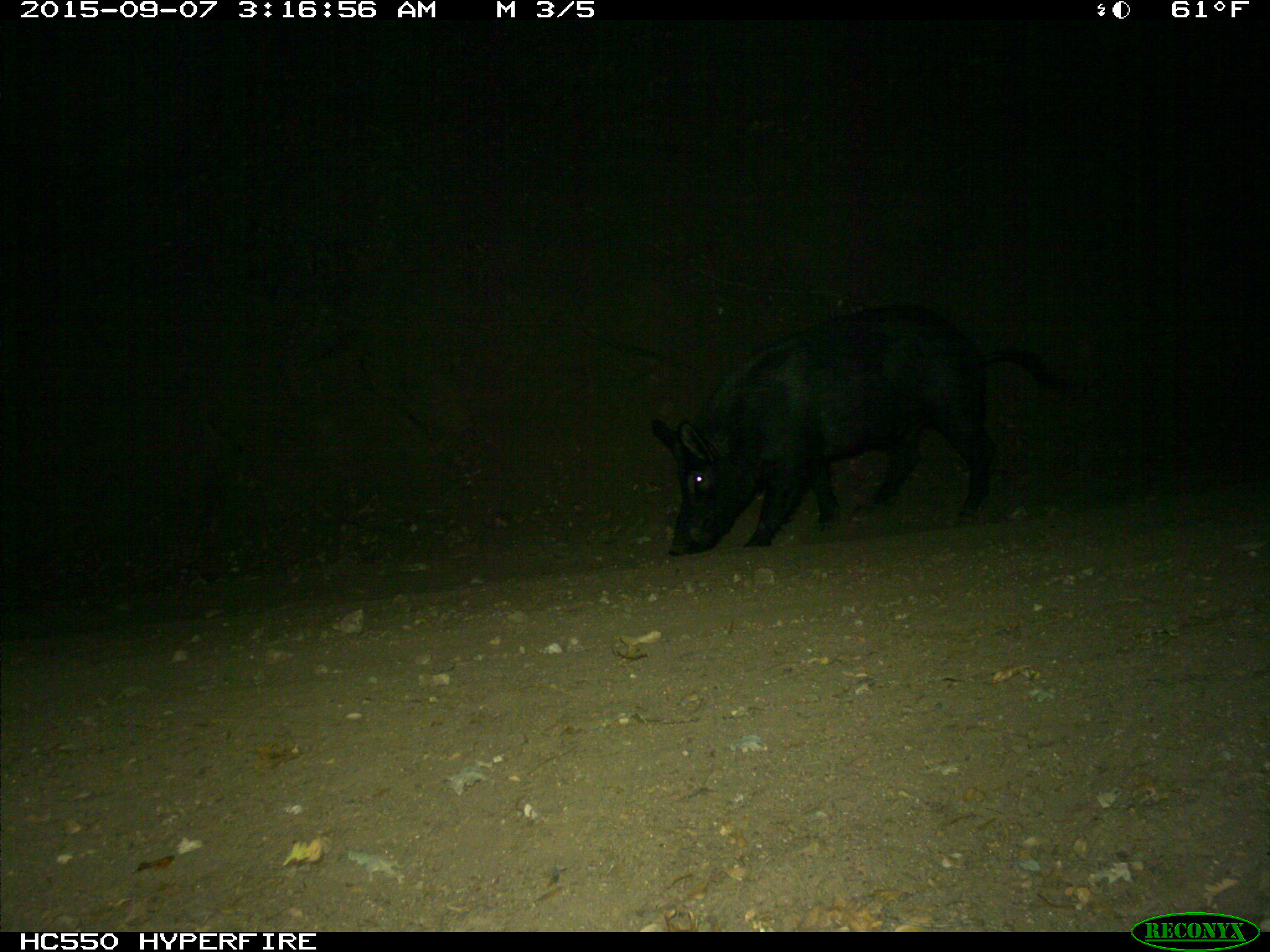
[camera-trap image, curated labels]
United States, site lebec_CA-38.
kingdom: Animalia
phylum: Chordata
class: Mammalia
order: Artiodactyla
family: Suidae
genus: Sus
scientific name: Sus scrofa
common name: wild boar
Sus scrofa (wild boar).